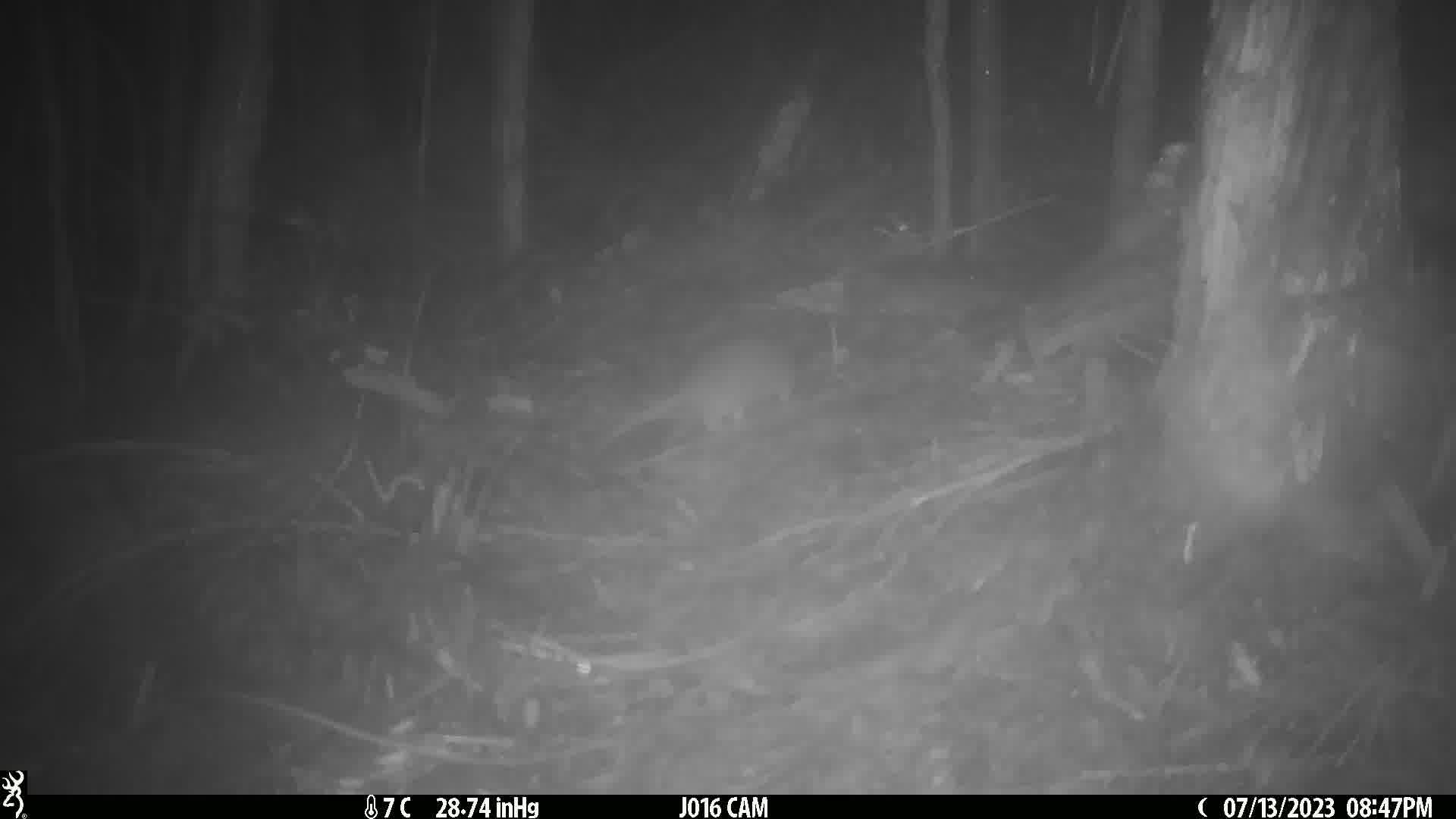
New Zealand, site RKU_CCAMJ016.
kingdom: Animalia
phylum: Chordata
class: Mammalia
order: Rodentia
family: Muridae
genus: Rattus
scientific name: Rattus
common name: rat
Rat (Rattus).